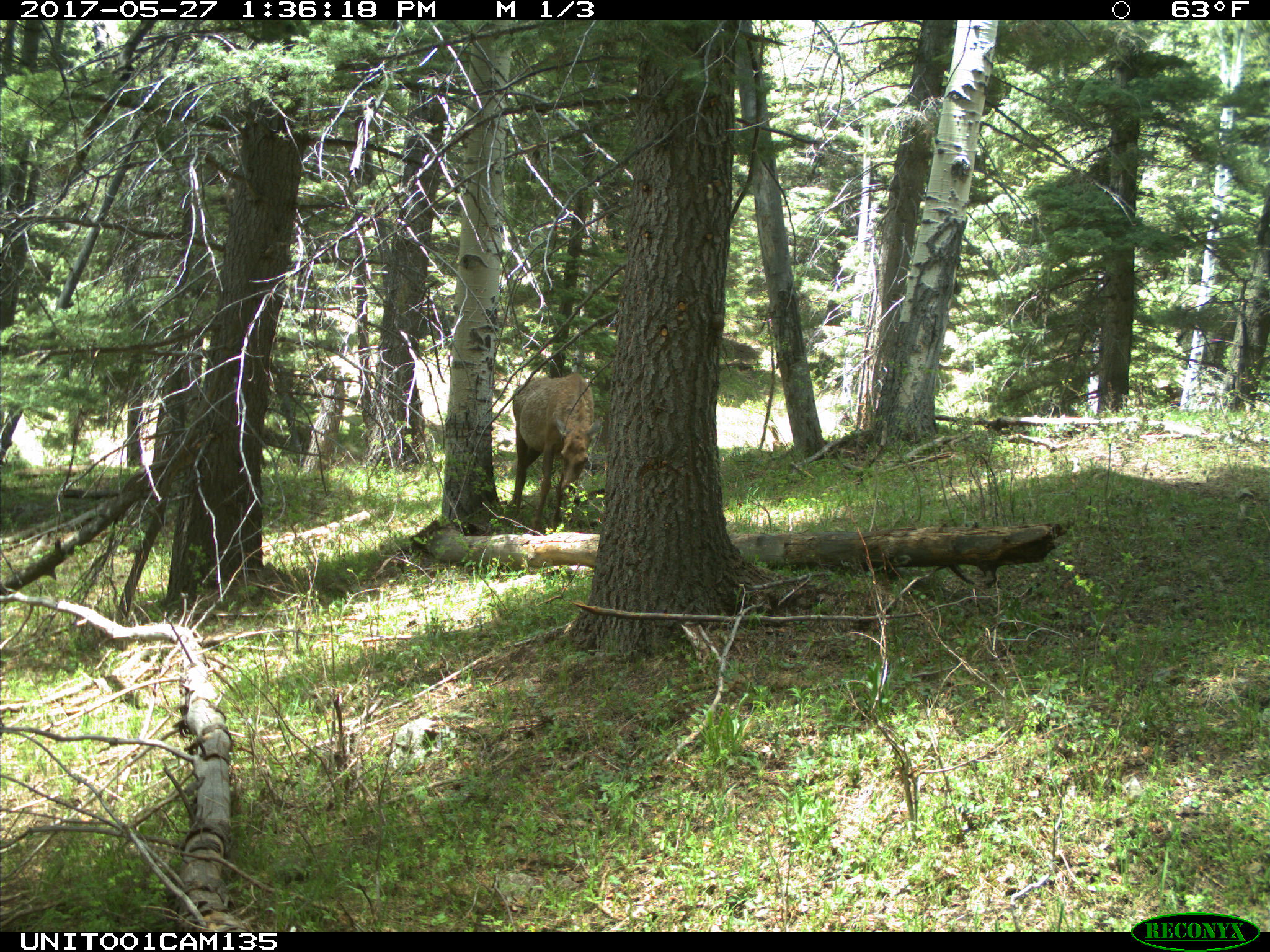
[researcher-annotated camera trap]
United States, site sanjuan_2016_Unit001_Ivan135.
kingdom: Animalia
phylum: Chordata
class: Mammalia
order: Artiodactyla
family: Cervidae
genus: Cervus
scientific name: Cervus elaphus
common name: red deer